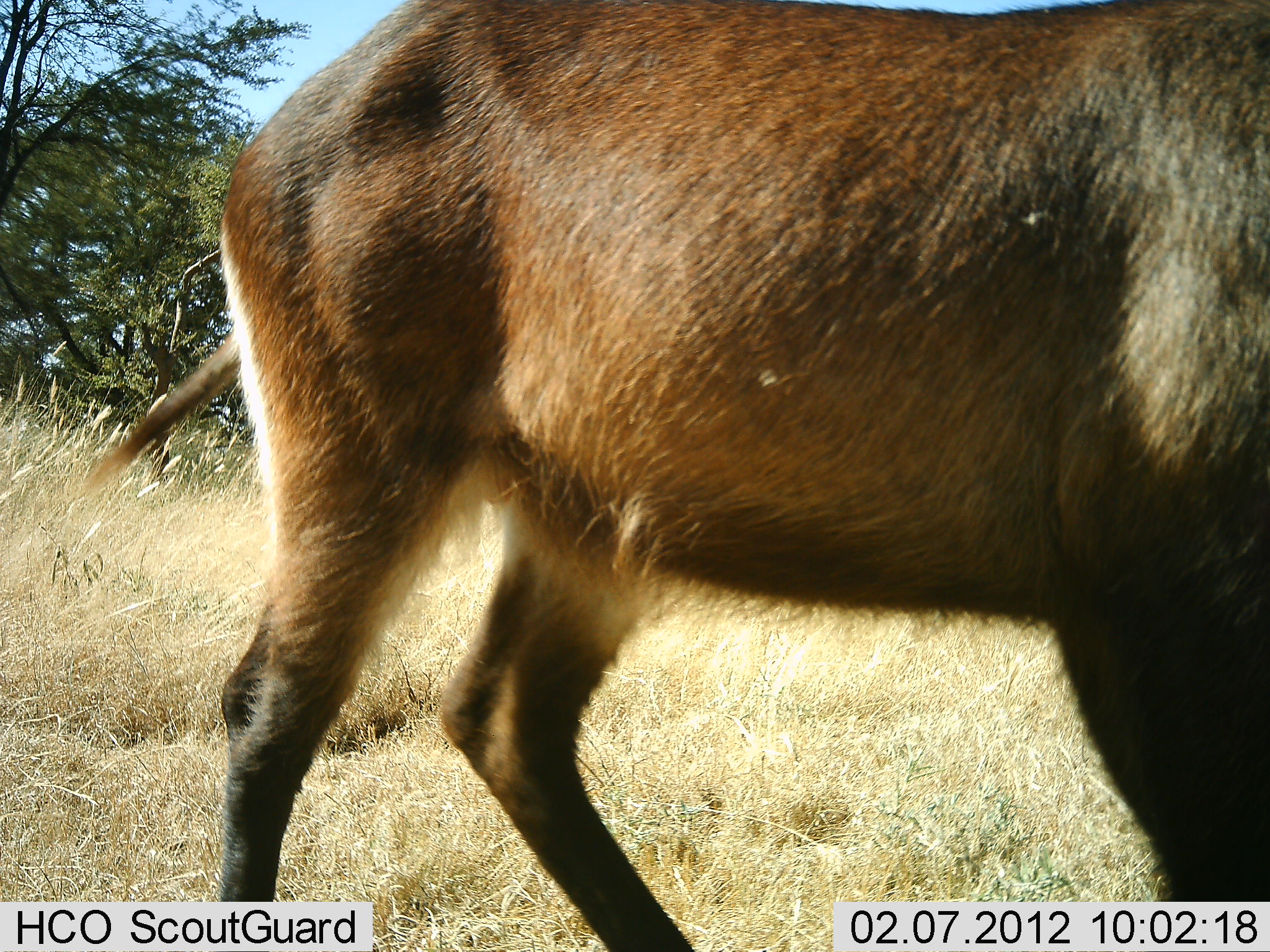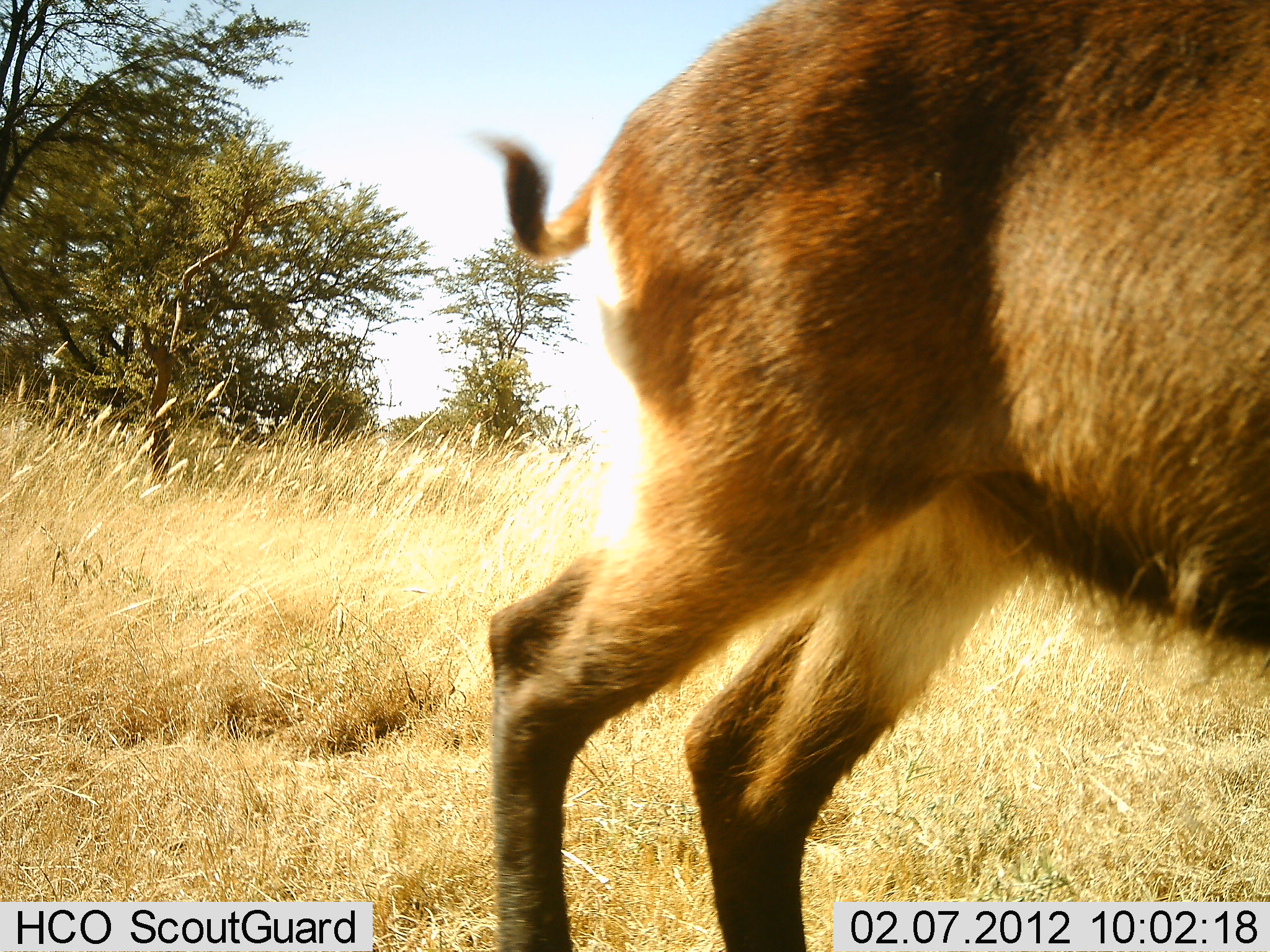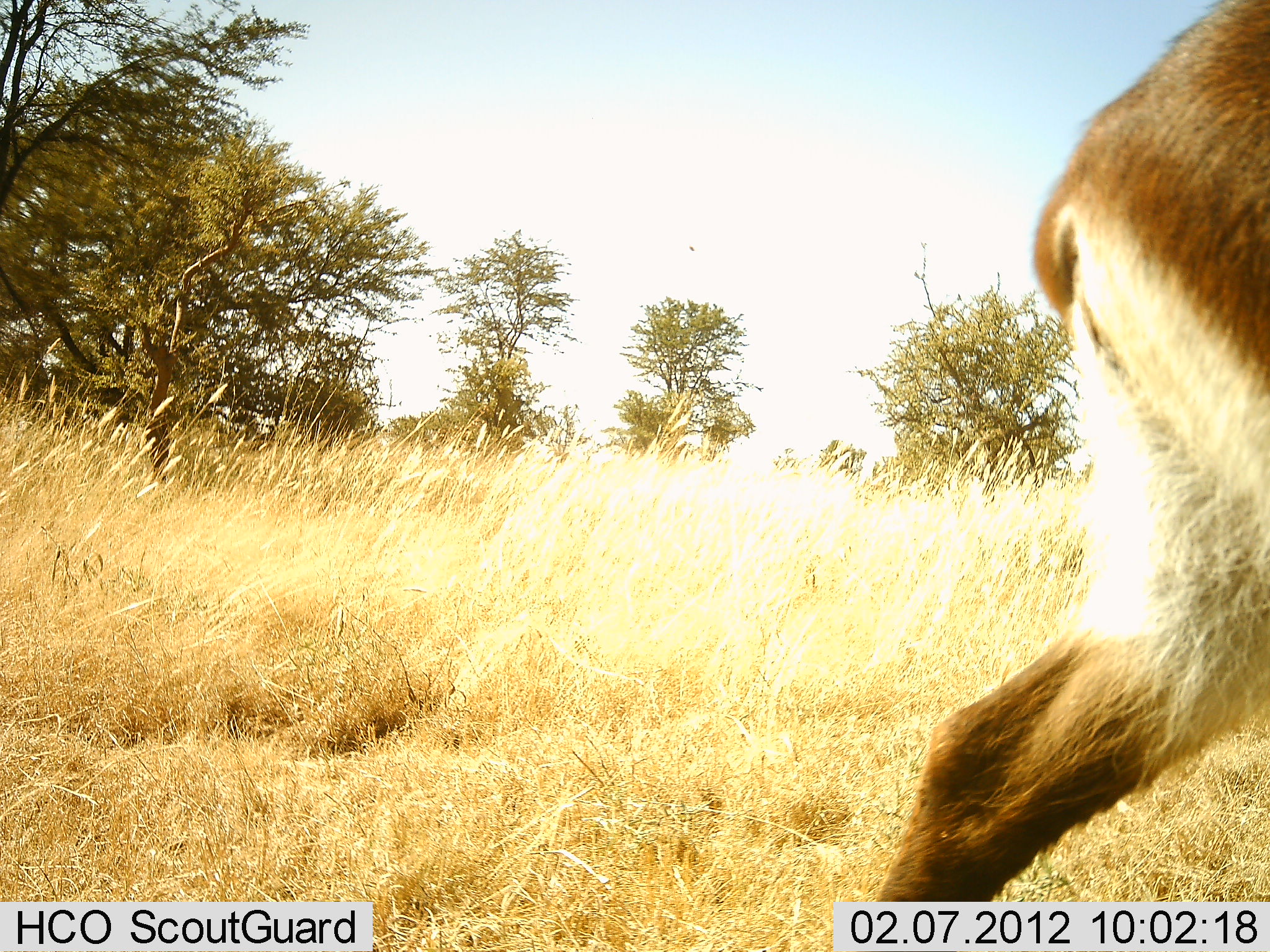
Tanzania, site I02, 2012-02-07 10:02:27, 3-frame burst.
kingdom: Animalia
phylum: Chordata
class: Mammalia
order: Artiodactyla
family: Bovidae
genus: Kobus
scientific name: Kobus ellipsiprymnus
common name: waterbuck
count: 1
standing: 11%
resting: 0%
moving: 89%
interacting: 0%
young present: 0%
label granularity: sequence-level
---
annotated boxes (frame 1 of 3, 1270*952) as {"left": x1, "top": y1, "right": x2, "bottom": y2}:
animal: {"left": 86, "top": 0, "right": 1270, "bottom": 951}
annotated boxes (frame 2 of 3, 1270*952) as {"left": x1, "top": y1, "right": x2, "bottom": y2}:
animal: {"left": 468, "top": 0, "right": 1268, "bottom": 952}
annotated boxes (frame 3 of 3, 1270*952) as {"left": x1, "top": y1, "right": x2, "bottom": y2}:
animal: {"left": 877, "top": 0, "right": 1270, "bottom": 904}